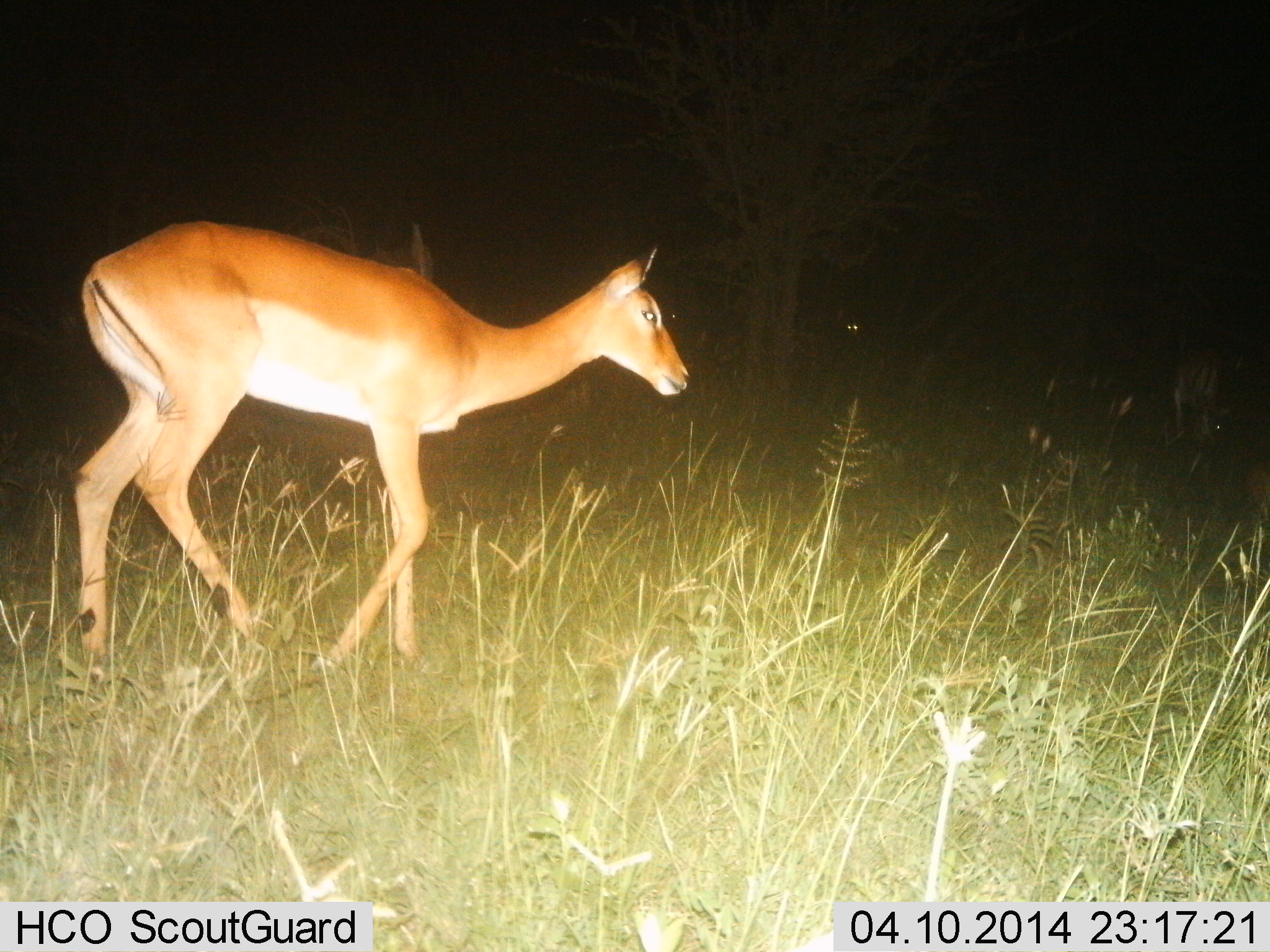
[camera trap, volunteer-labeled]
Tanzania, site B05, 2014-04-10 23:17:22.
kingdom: Animalia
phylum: Chordata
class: Mammalia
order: Artiodactyla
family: Bovidae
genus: Aepyceros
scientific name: Aepyceros melampus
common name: impala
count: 1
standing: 10%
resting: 0%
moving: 100%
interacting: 0%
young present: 0%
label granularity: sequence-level